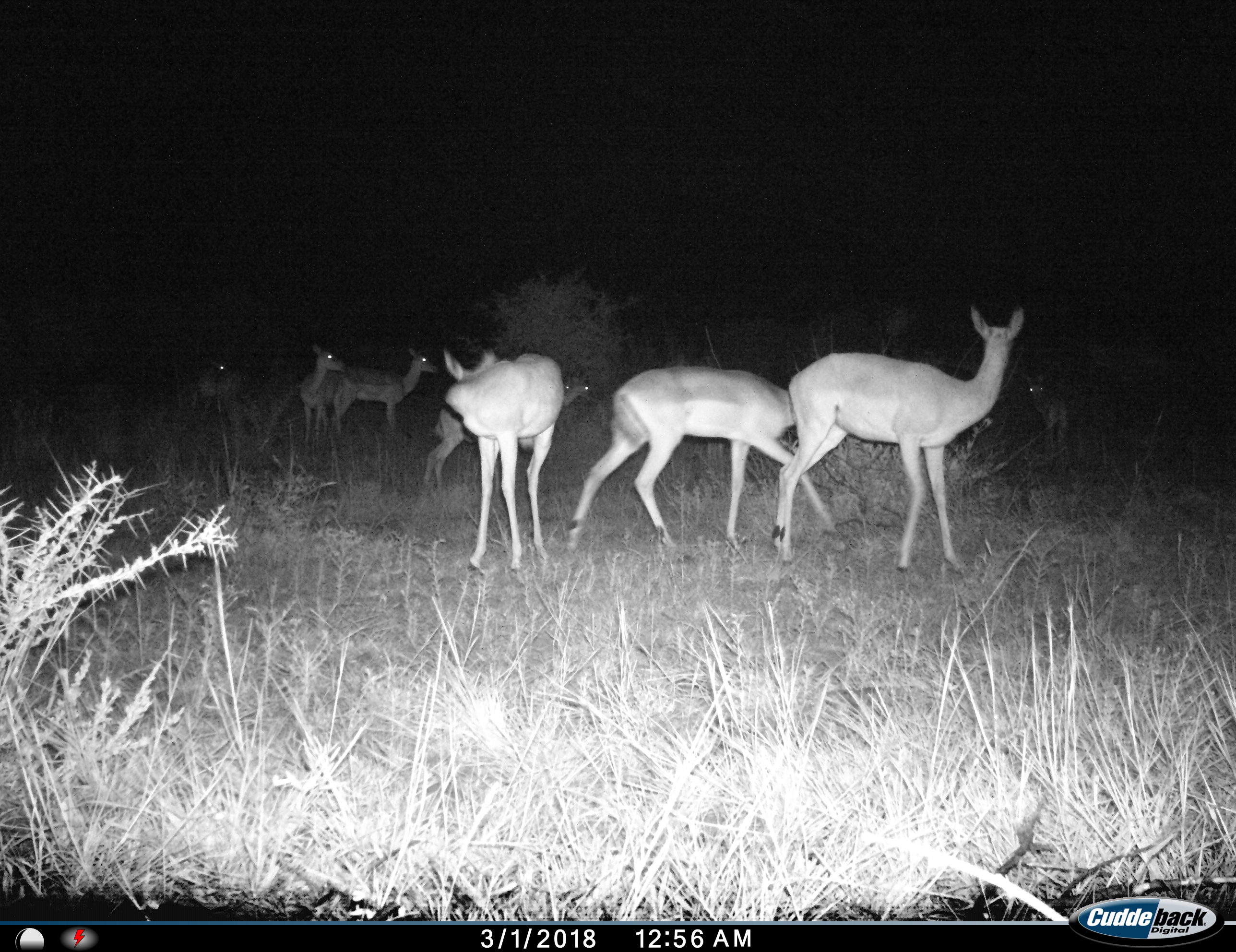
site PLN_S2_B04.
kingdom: Animalia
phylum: Chordata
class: Mammalia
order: Artiodactyla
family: Bovidae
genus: Aepyceros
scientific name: Aepyceros melampus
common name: impala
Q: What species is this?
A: Impala (Aepyceros melampus).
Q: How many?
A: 9.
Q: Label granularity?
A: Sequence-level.